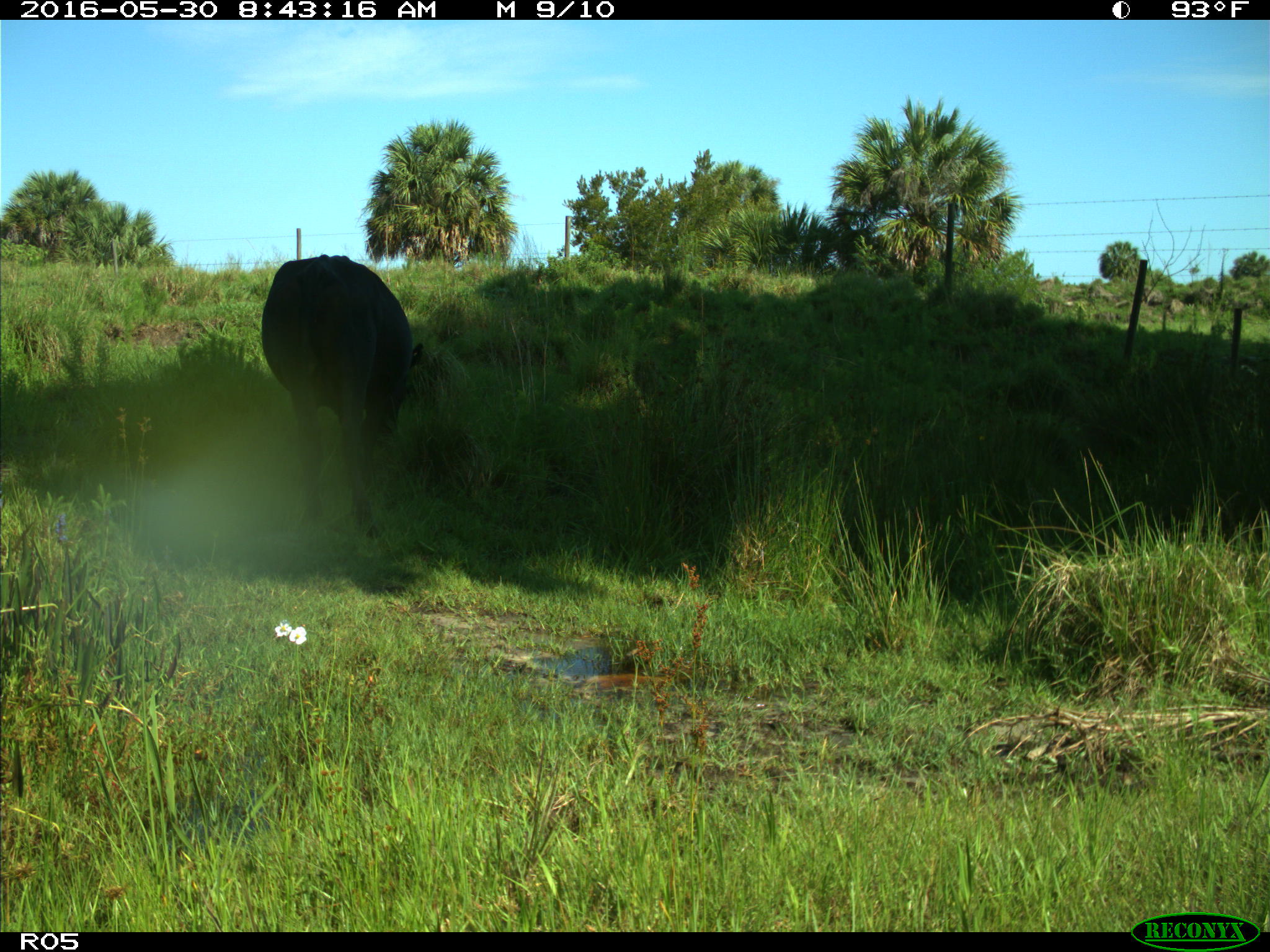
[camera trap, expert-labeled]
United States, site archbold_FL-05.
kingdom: Animalia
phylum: Chordata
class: Mammalia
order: Artiodactyla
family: Bovidae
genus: Bos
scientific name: Bos taurus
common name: domestic cow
Bos taurus (domestic cow).